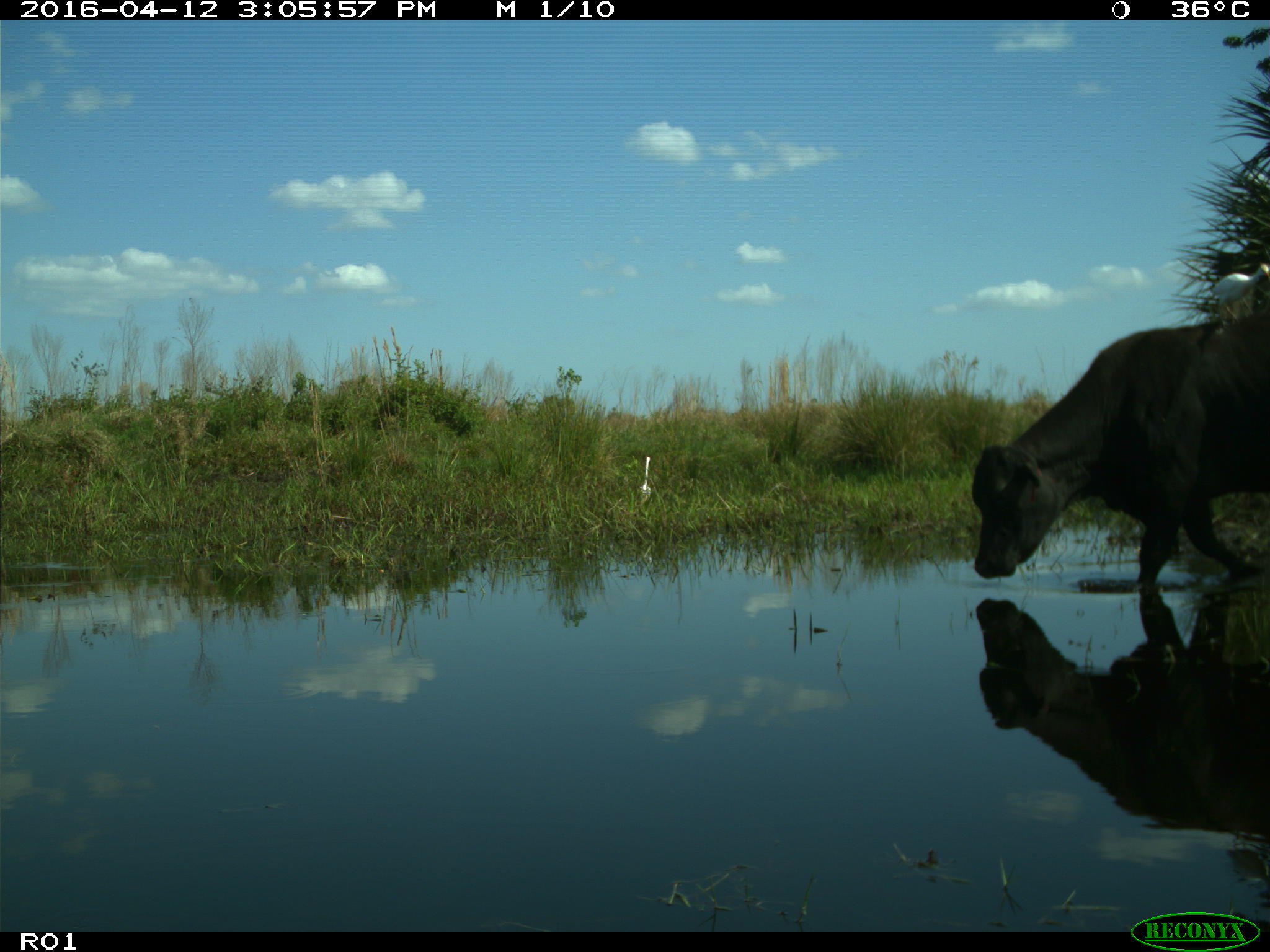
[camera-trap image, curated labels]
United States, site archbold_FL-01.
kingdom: Animalia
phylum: Chordata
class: Mammalia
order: Artiodactyla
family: Bovidae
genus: Bos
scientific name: Bos taurus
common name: domestic cow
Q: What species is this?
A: Bos taurus (domestic cow).